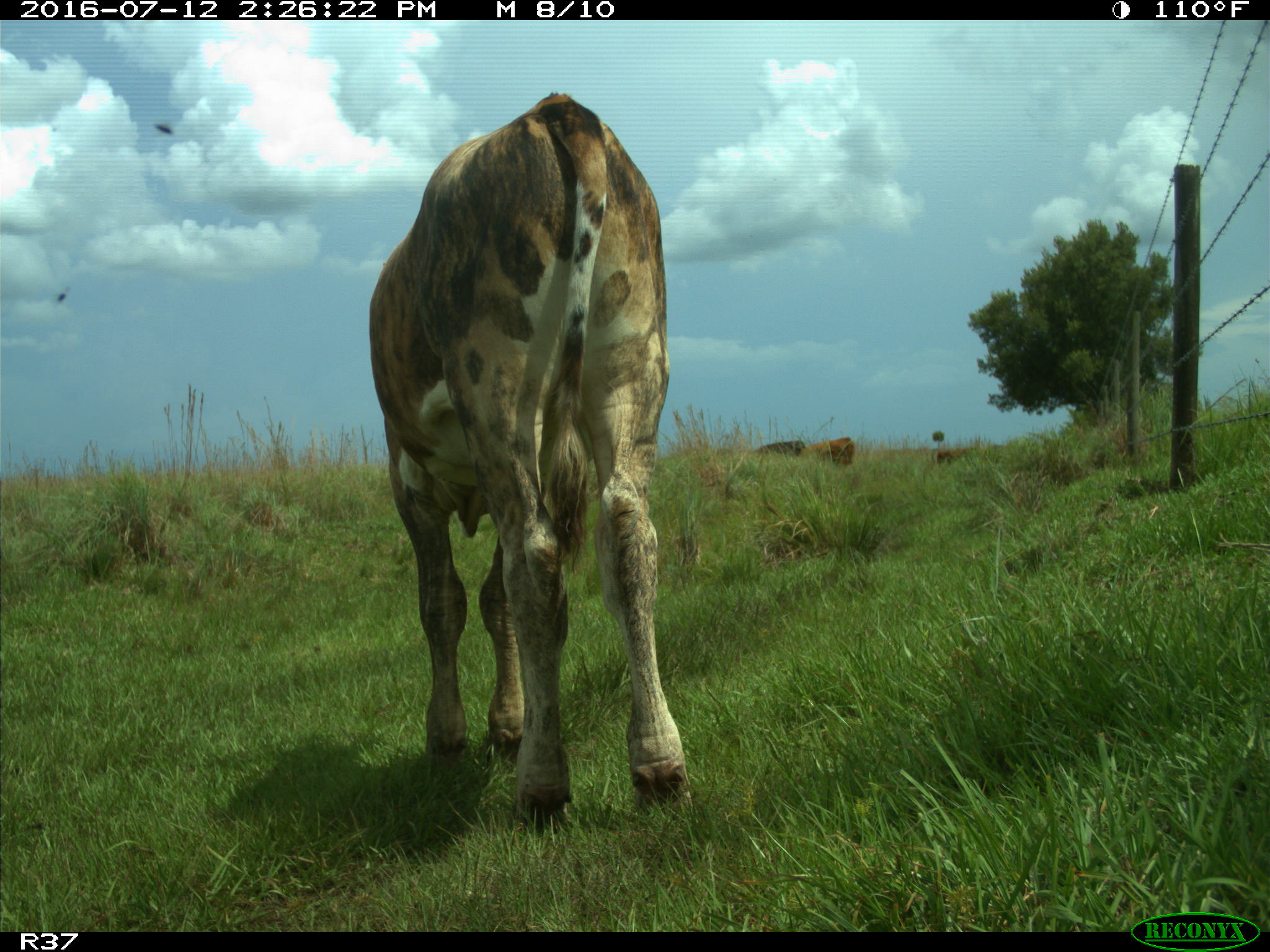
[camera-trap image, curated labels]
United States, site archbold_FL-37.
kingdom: Animalia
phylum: Chordata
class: Mammalia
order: Artiodactyla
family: Bovidae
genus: Bos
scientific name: Bos taurus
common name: domestic cow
Bos taurus (domestic cow).